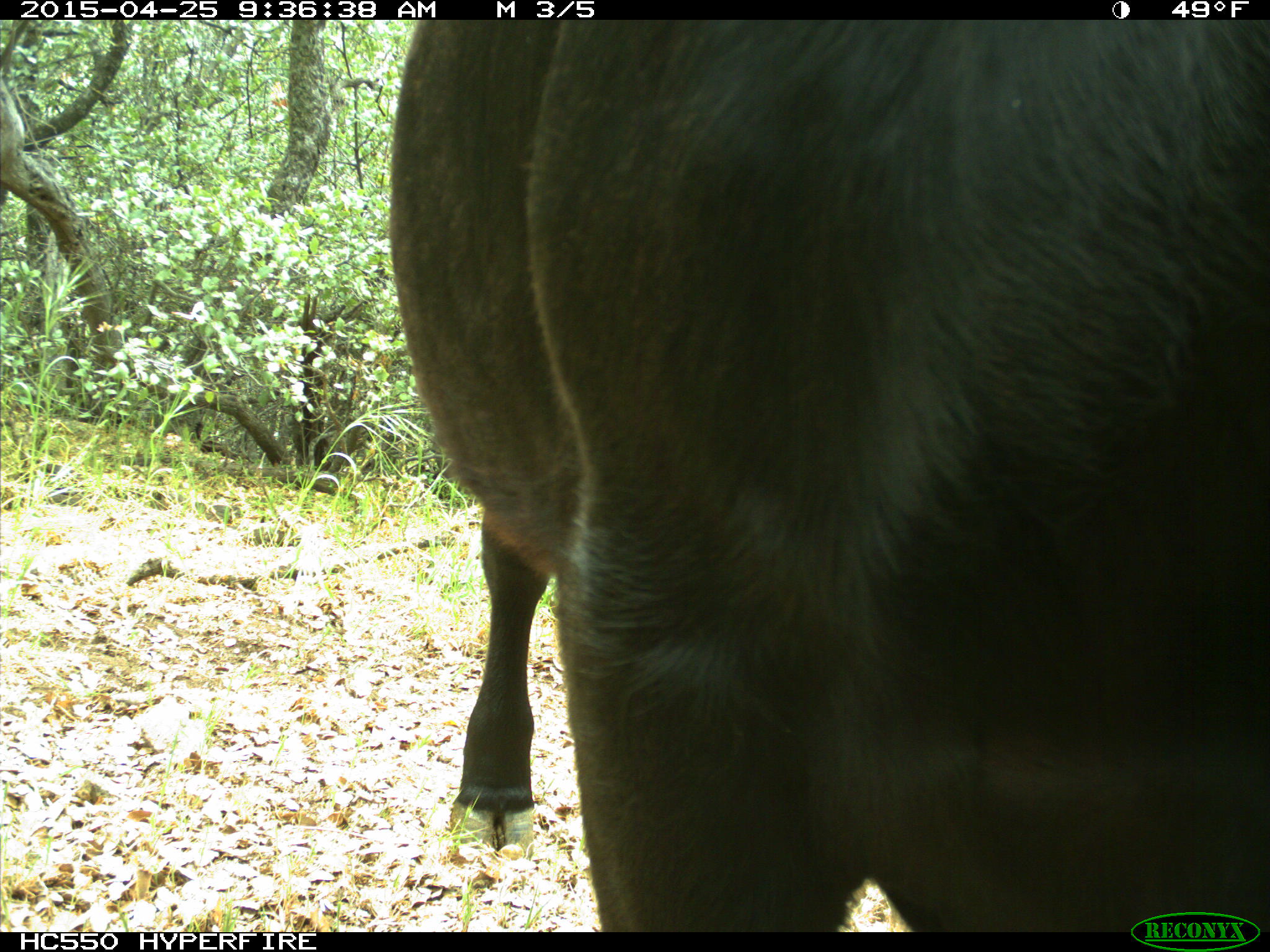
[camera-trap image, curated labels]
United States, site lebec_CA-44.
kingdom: Animalia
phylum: Chordata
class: Mammalia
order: Artiodactyla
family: Suidae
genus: Sus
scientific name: Sus scrofa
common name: wild boar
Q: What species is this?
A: Sus scrofa (wild boar).